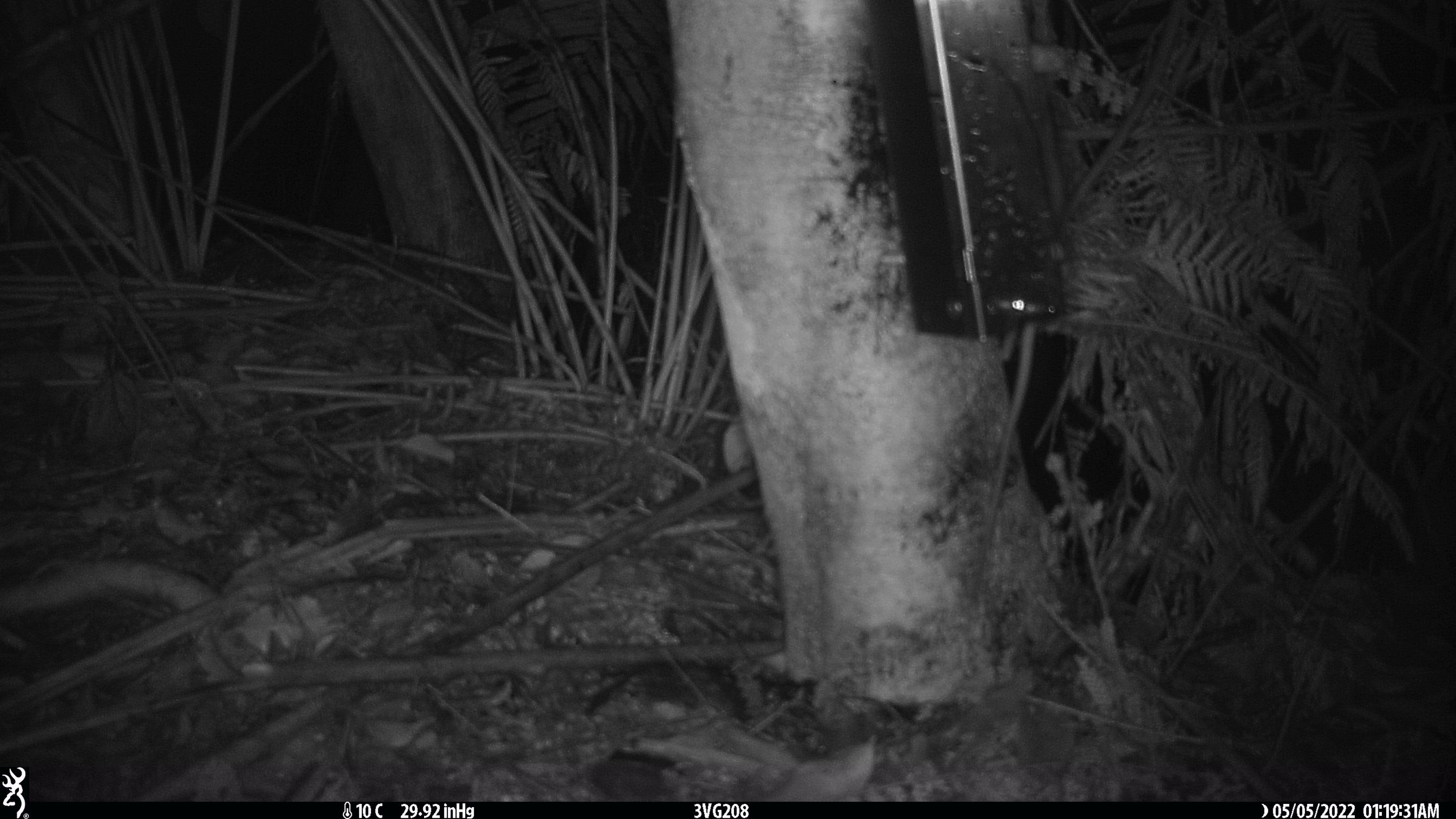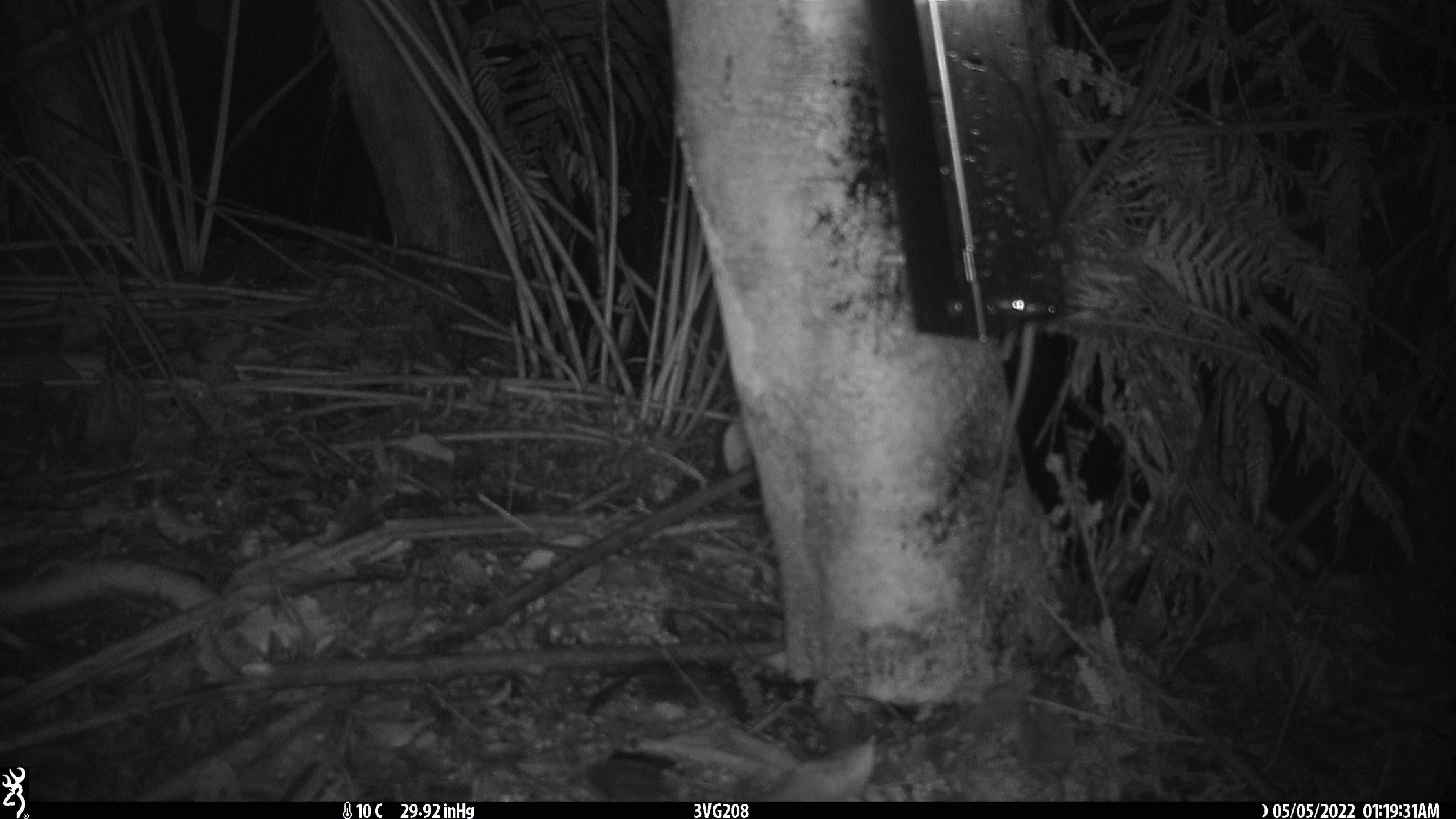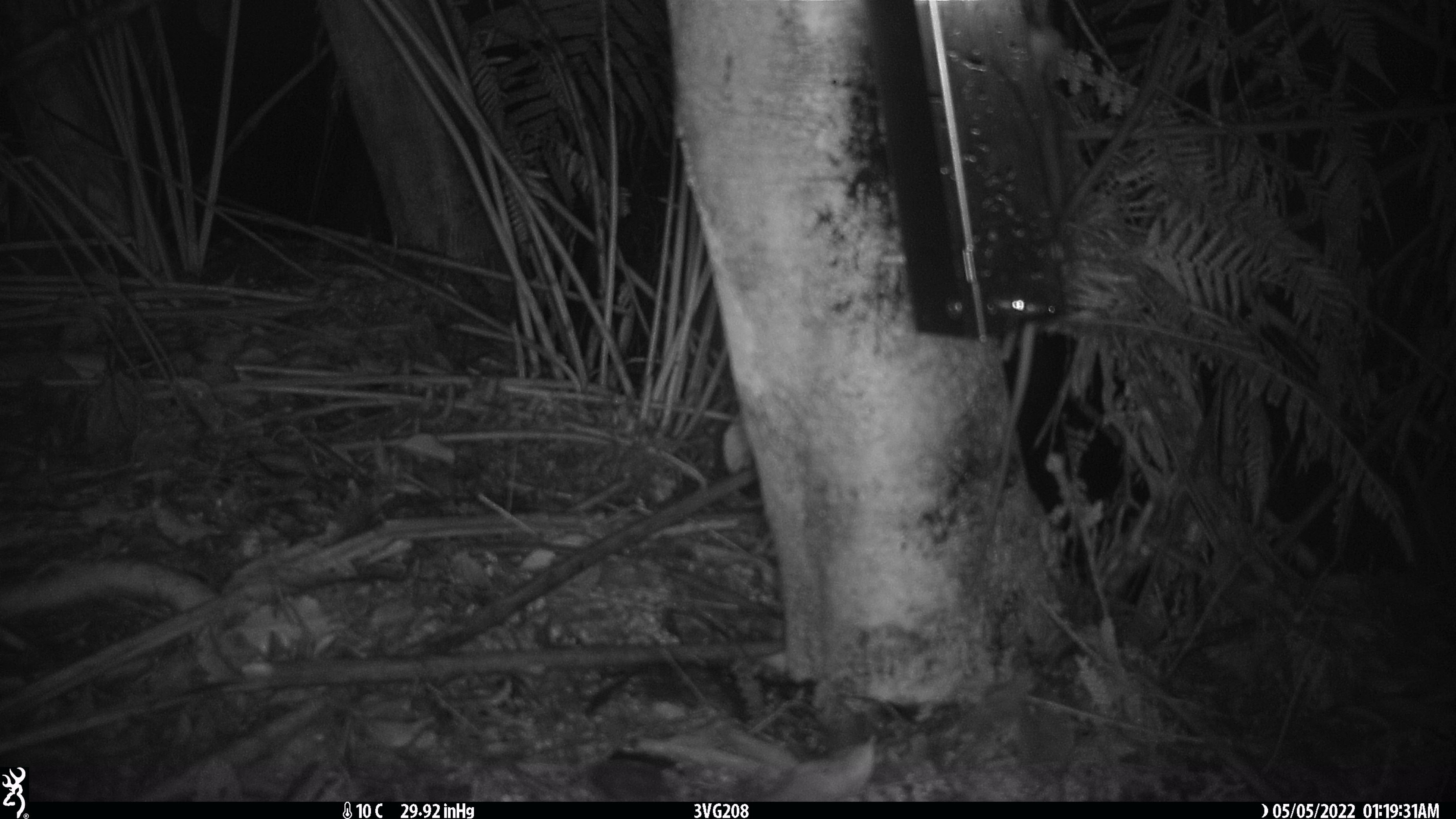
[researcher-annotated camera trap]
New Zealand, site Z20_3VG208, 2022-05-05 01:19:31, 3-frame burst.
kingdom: Animalia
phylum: Chordata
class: Mammalia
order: Rodentia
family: Muridae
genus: Rattus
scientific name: Rattus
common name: rat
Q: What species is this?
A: Rat (Rattus).